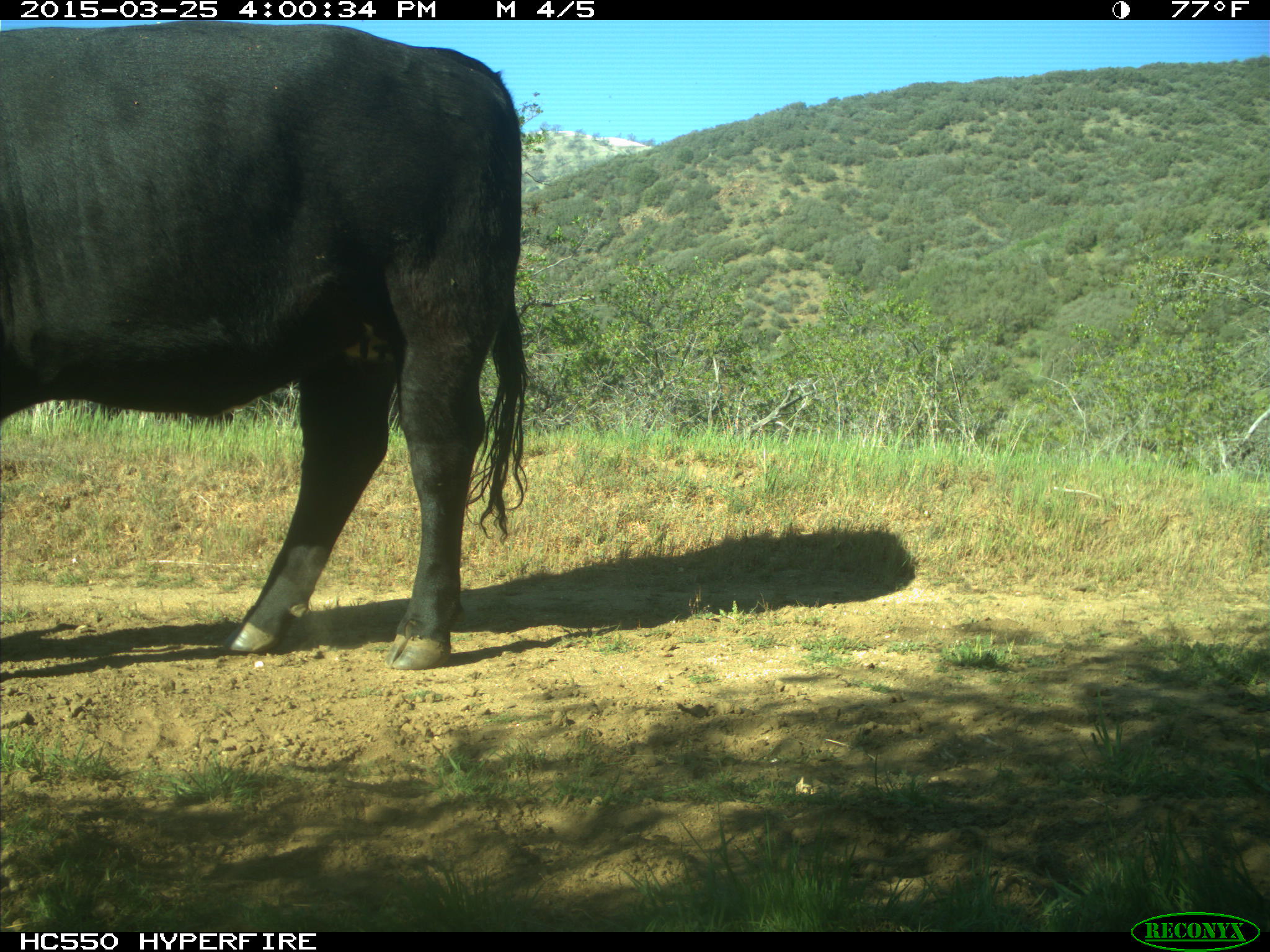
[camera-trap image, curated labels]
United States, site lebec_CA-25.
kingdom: Animalia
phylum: Chordata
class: Mammalia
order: Artiodactyla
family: Bovidae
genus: Bos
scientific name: Bos taurus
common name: domestic cow